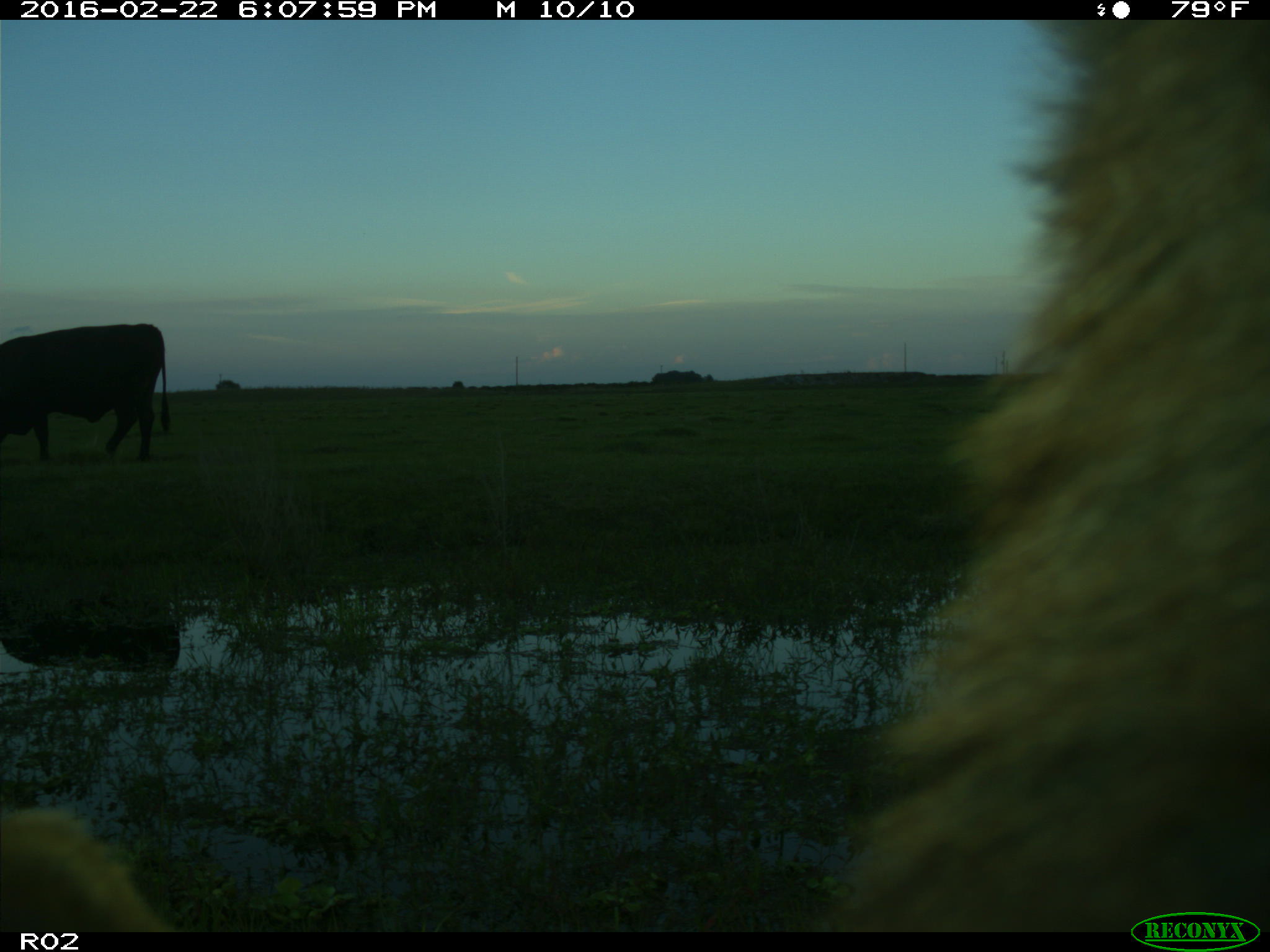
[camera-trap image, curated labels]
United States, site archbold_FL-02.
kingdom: Animalia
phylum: Chordata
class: Mammalia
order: Artiodactyla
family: Bovidae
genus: Bos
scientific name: Bos taurus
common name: domestic cow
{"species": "Bos taurus (domestic cow)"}